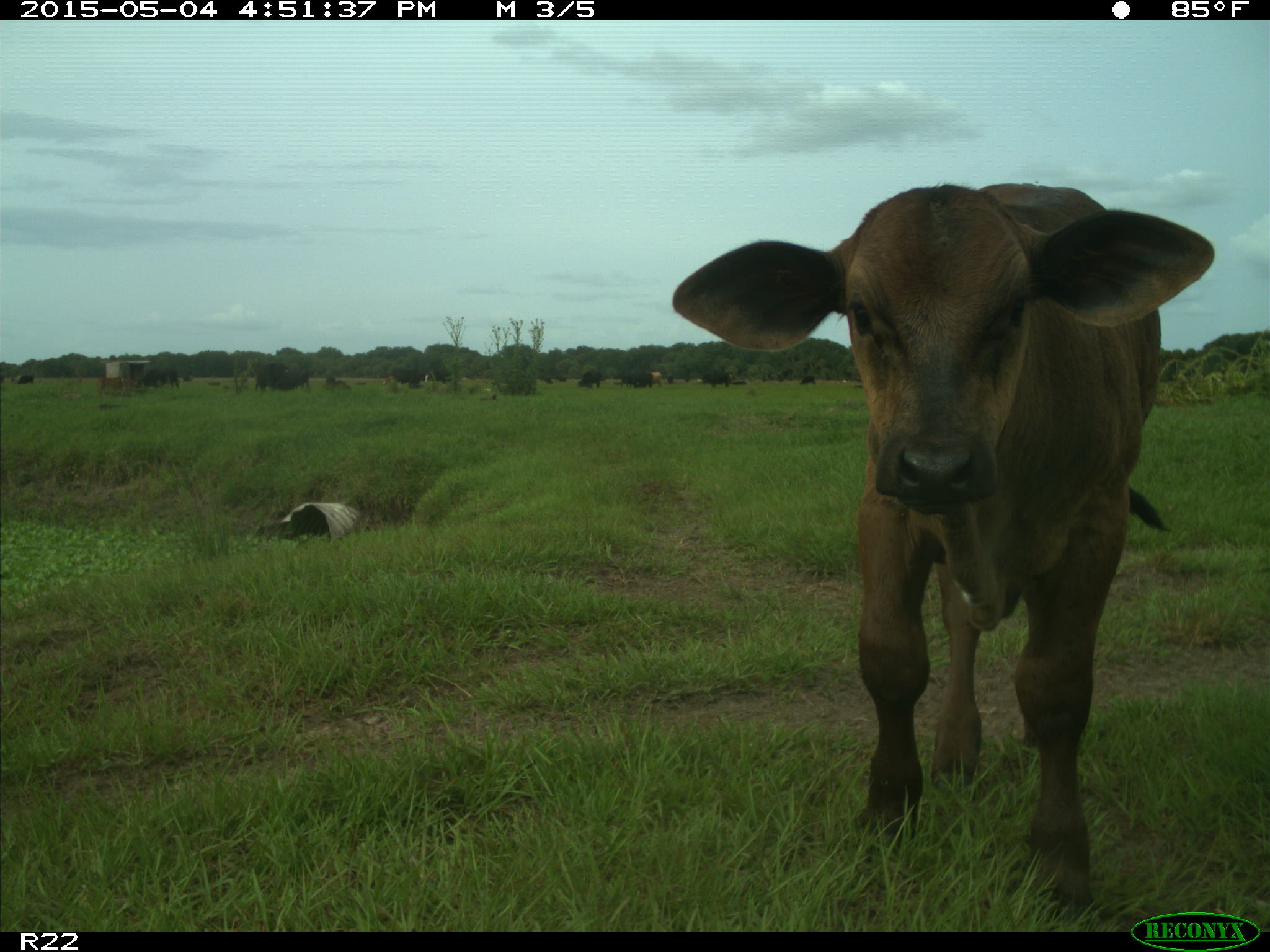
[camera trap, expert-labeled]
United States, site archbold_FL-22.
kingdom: Animalia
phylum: Chordata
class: Mammalia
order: Artiodactyla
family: Bovidae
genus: Bos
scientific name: Bos taurus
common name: domestic cow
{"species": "Bos taurus (domestic cow)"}